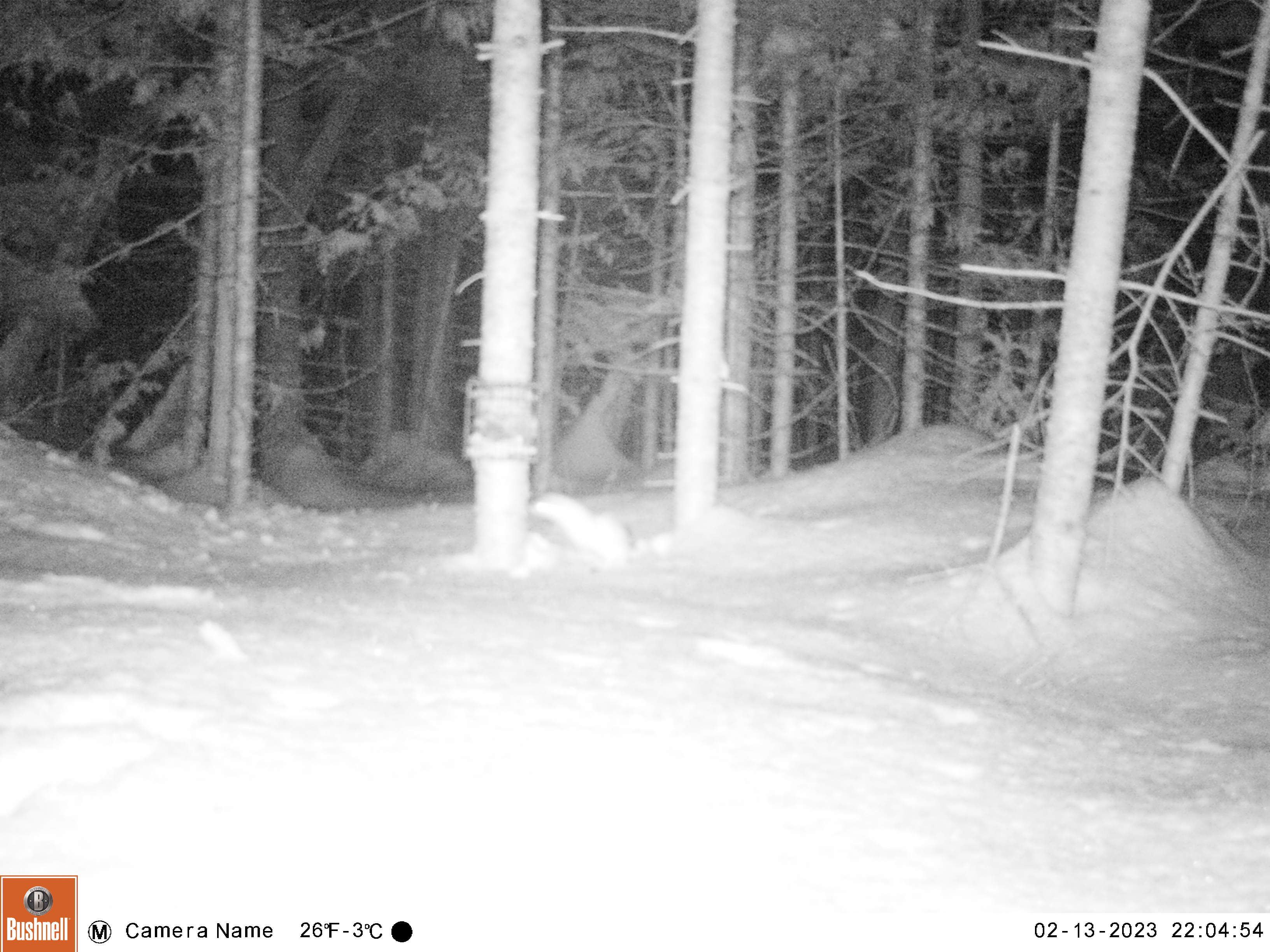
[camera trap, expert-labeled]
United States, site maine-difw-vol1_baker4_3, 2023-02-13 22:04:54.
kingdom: Animalia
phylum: Chordata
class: Mammalia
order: Carnivora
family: Mustelidae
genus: Mustela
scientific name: Mustela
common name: weasel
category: weasel sp.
Weasel sp. (weasel) (Mustela).